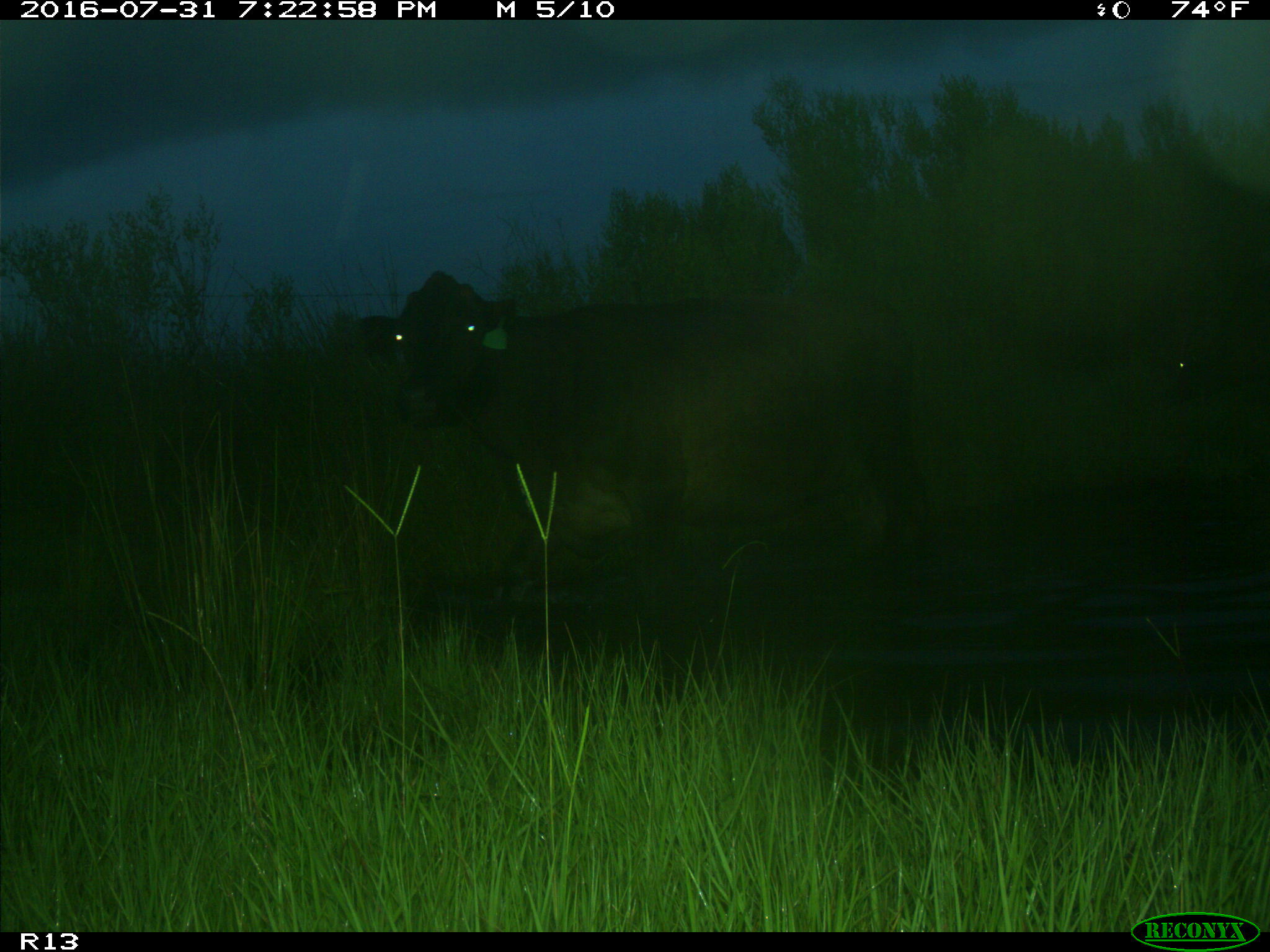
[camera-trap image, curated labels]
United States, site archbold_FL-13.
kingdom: Animalia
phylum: Chordata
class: Mammalia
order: Artiodactyla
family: Bovidae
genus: Bos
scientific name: Bos taurus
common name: domestic cow